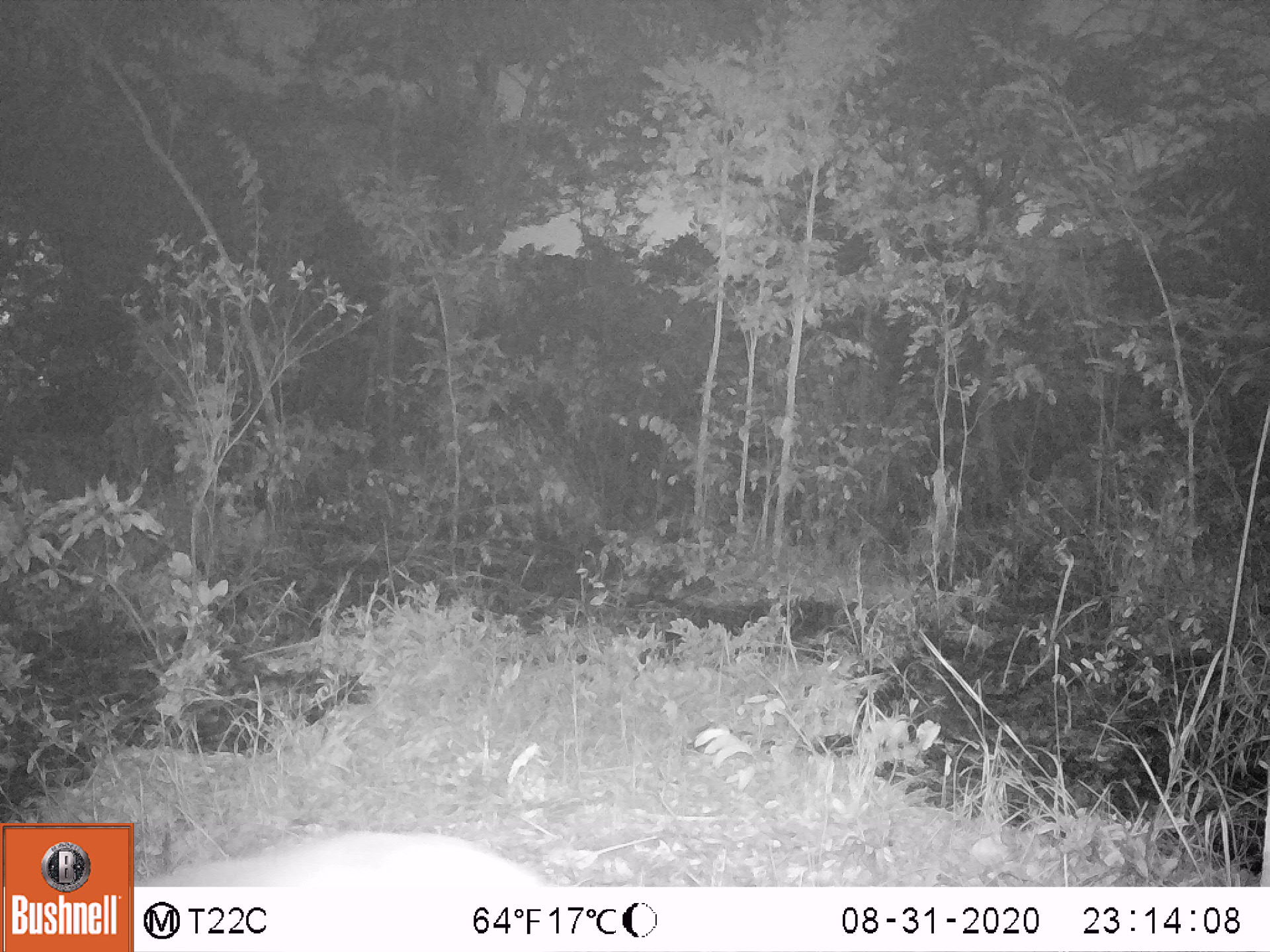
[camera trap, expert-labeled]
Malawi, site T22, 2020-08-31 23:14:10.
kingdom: Animalia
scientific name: Animalia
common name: other animal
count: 1